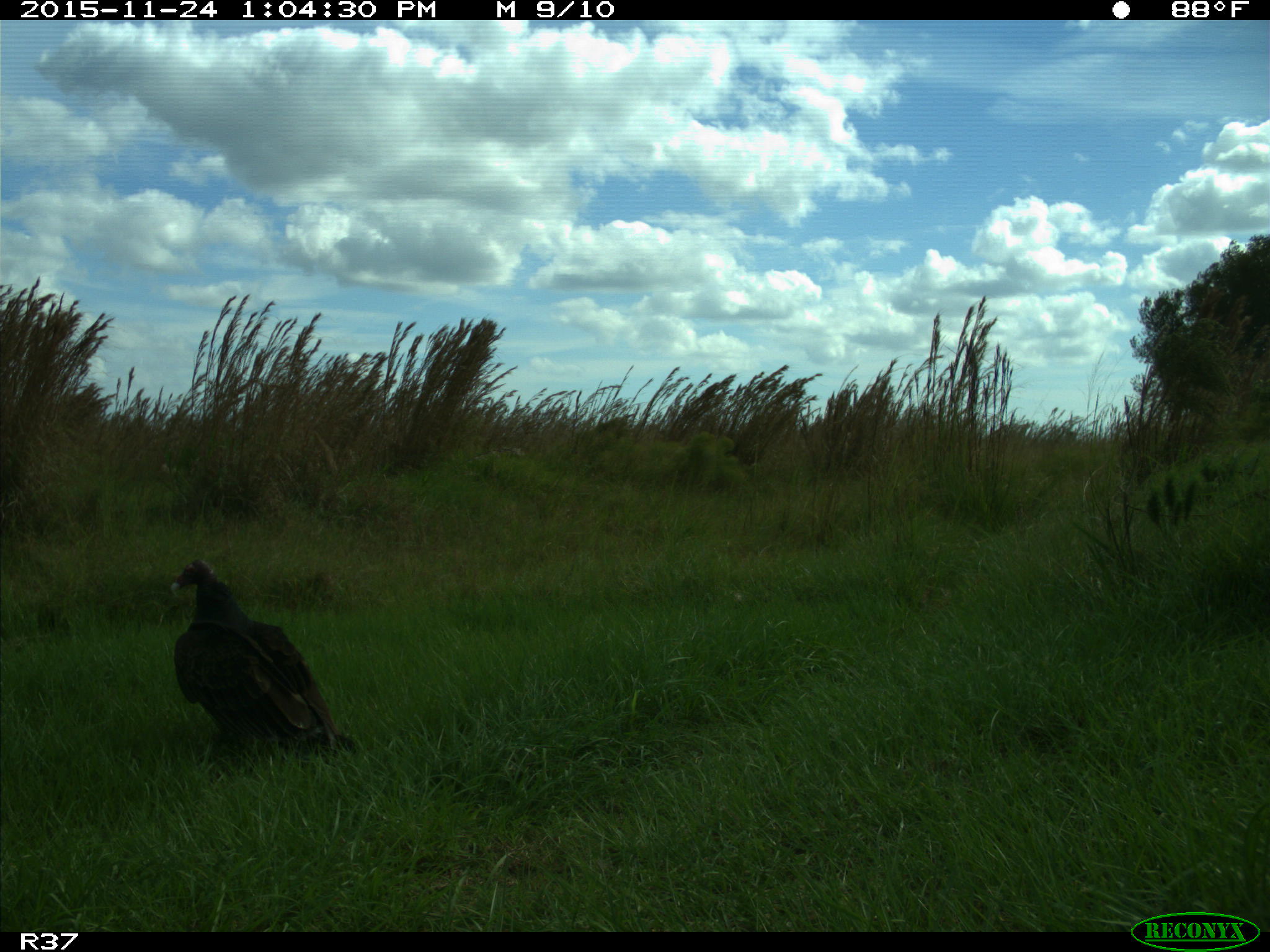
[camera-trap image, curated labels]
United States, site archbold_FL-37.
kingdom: Animalia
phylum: Chordata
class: Aves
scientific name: Aves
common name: birds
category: unidentified bird